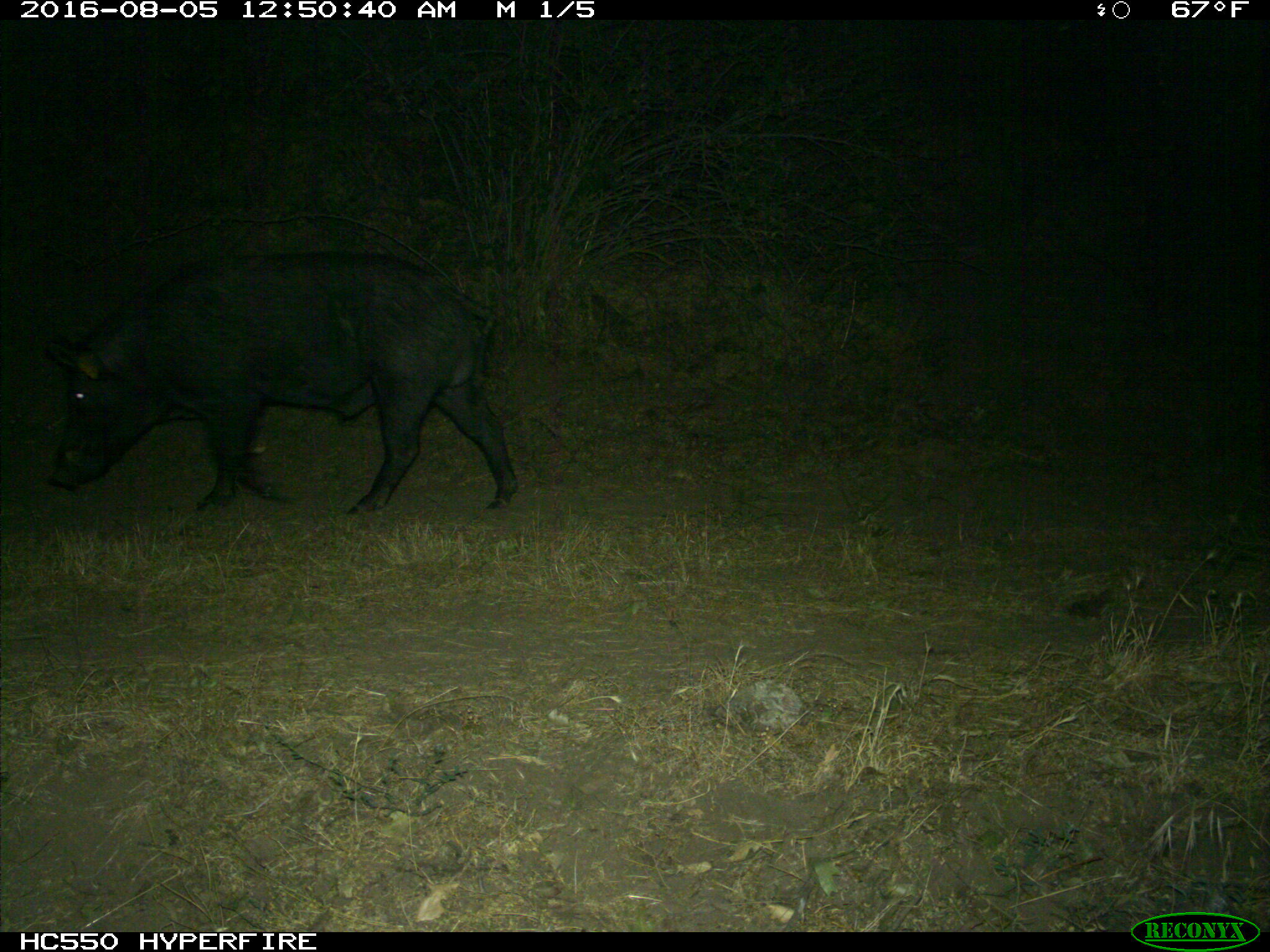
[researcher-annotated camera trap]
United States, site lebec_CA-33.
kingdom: Animalia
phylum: Chordata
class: Mammalia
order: Artiodactyla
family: Suidae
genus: Sus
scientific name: Sus scrofa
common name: wild boar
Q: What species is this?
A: Sus scrofa (wild boar).